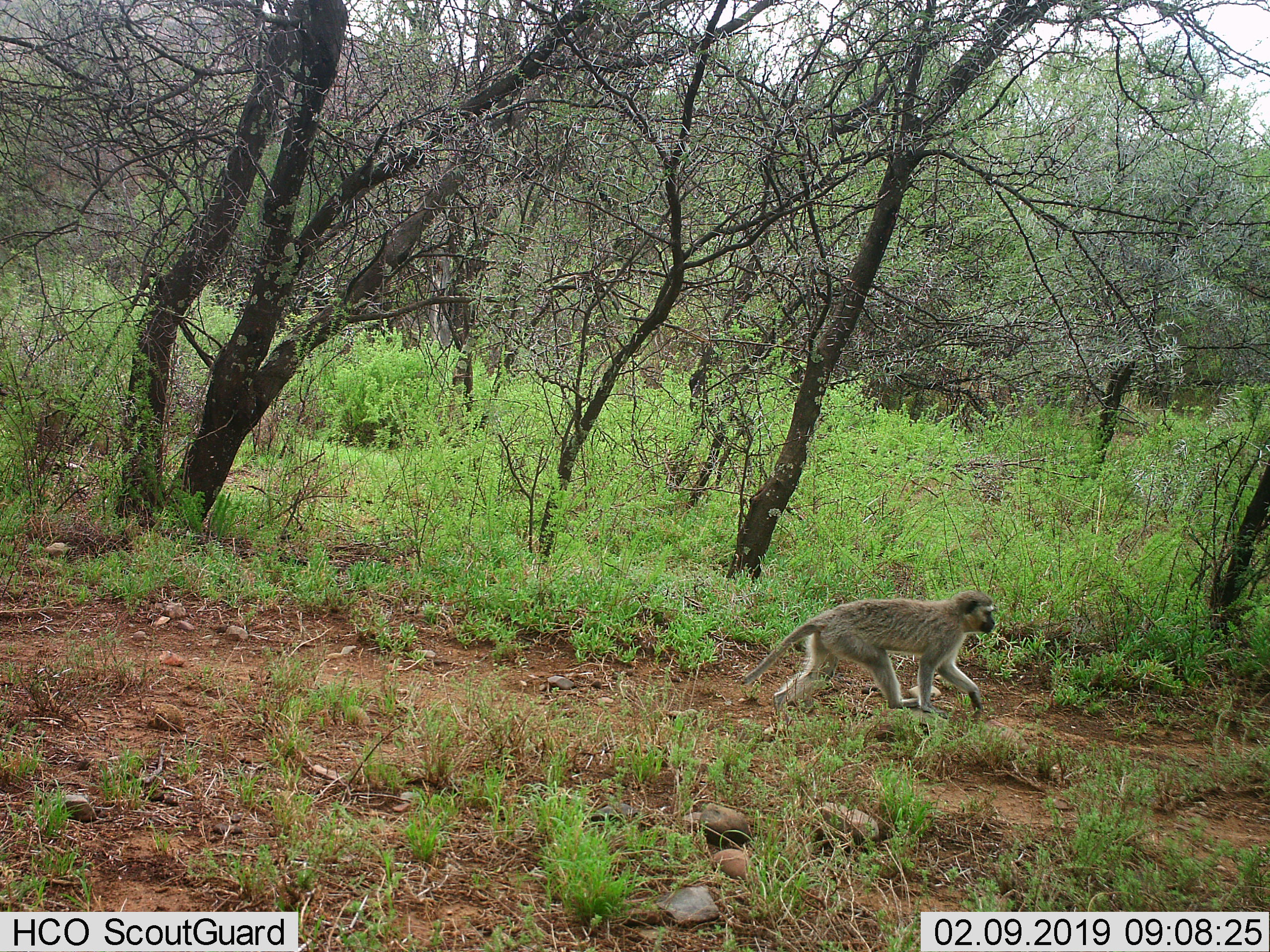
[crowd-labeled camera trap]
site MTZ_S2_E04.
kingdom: Animalia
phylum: Chordata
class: Mammalia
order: Primates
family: Cercopithecidae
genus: Chlorocebus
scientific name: Chlorocebus pygerythrus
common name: vervet monkey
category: monkeyvervet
Monkeyvervet (vervet monkey) (Chlorocebus pygerythrus), count 1. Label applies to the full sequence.